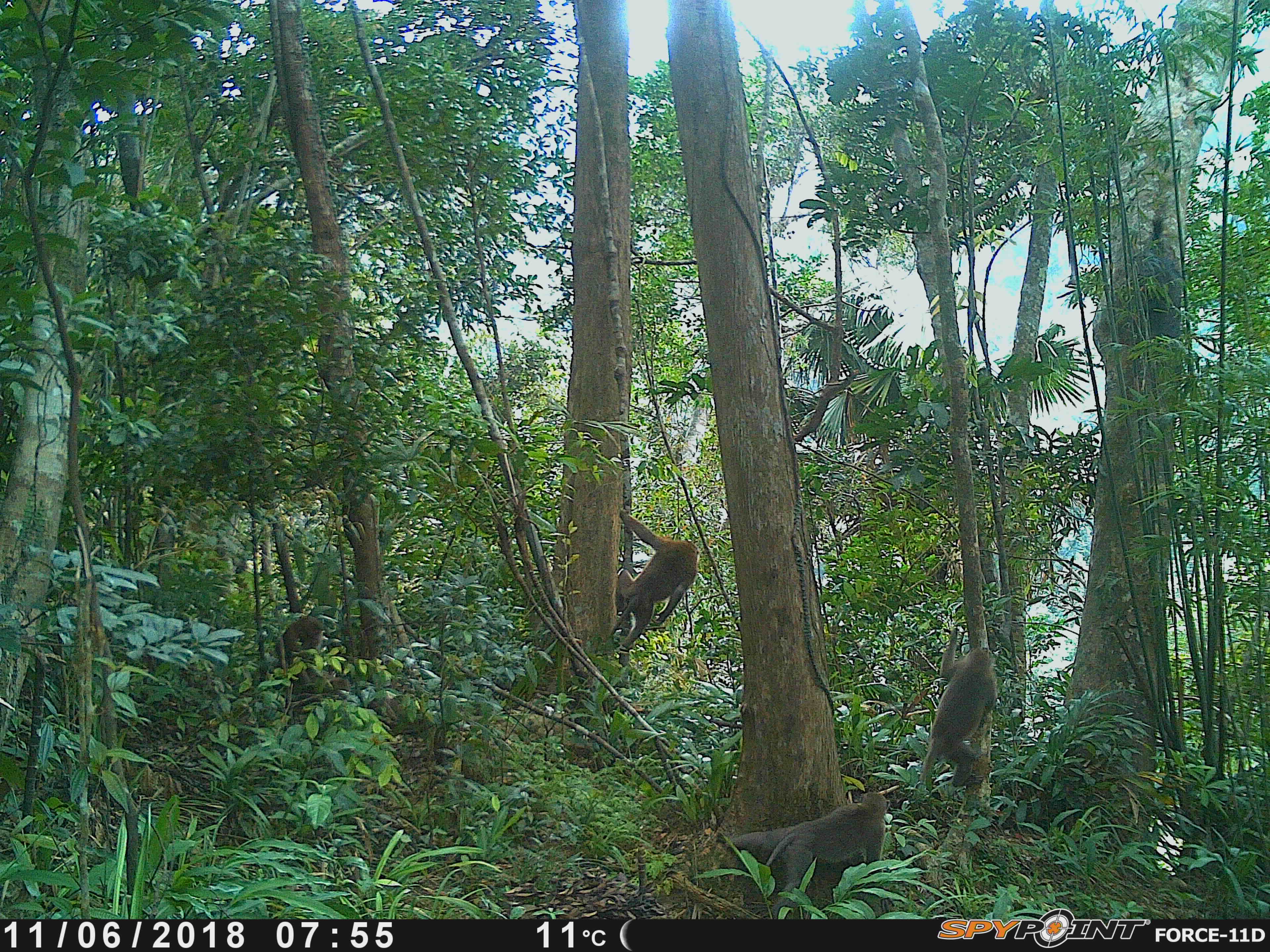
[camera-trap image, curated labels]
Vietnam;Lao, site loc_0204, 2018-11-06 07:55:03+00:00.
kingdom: Animalia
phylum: Chordata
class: Mammalia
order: Primates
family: Cercopithecidae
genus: Macaca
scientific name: Macaca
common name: macaques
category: assam or rhesus macaque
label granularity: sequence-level